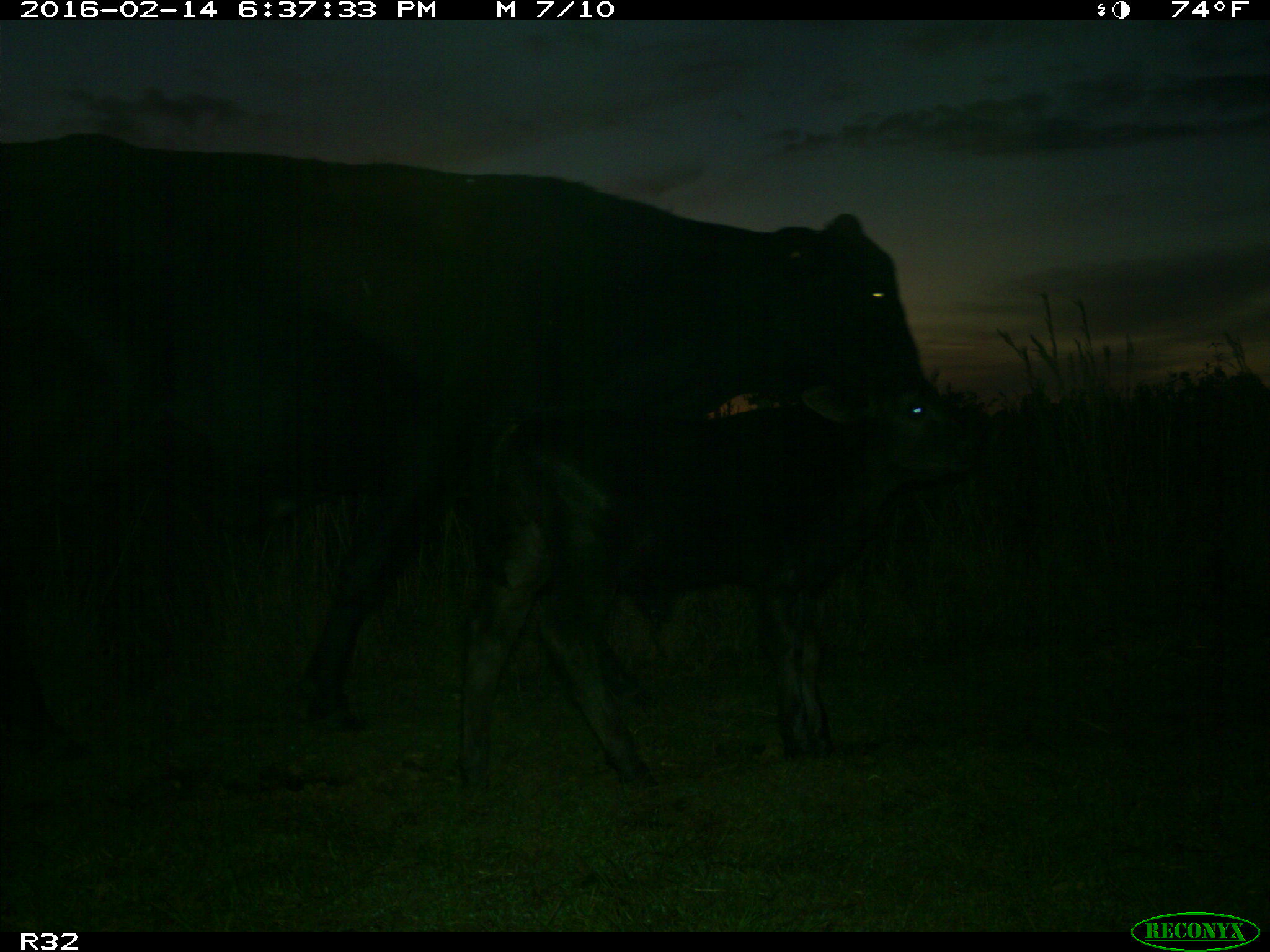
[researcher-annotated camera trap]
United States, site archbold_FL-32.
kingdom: Animalia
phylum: Chordata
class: Mammalia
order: Artiodactyla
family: Bovidae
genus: Bos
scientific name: Bos taurus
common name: domestic cow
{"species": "Bos taurus (domestic cow)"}